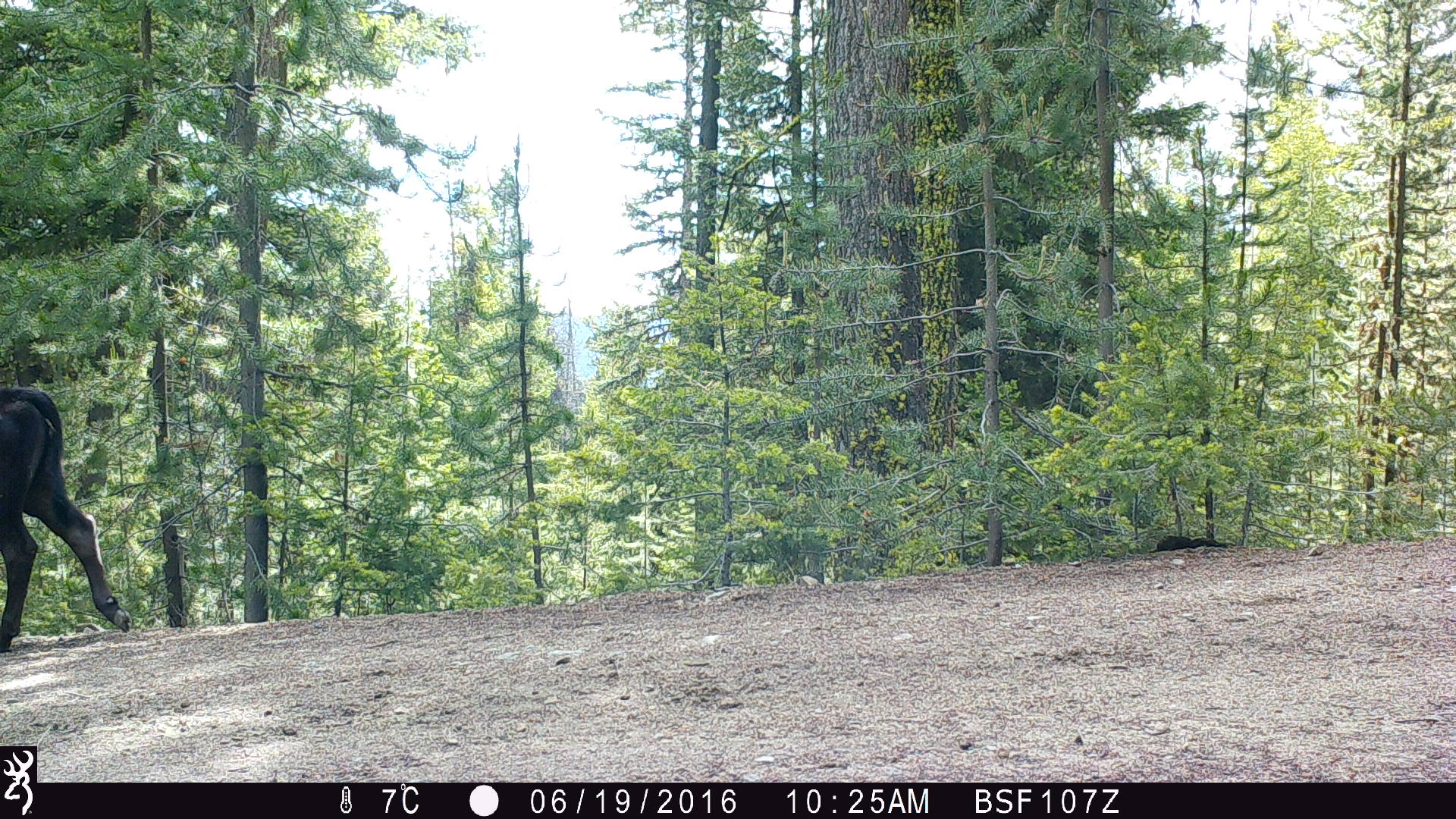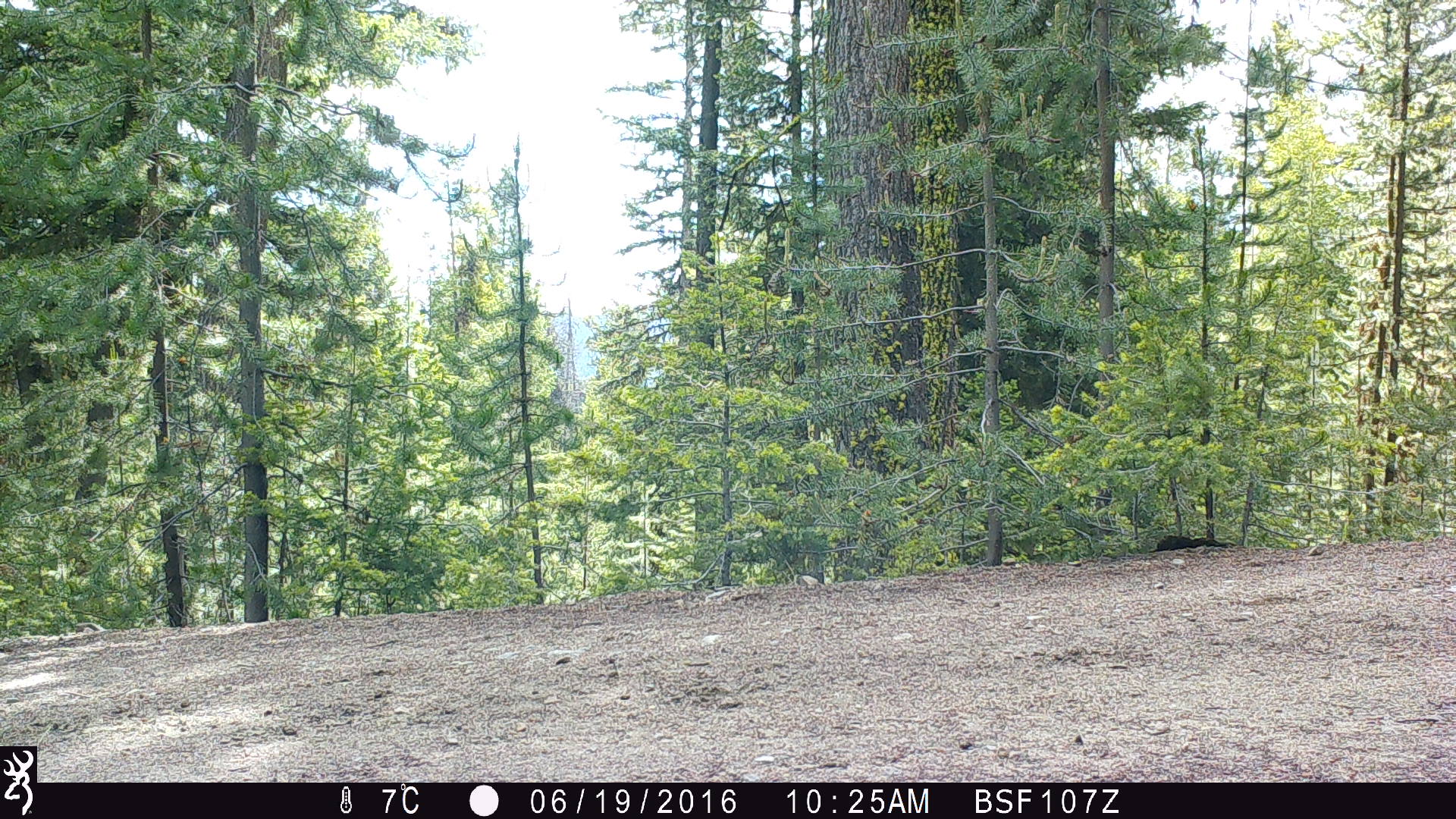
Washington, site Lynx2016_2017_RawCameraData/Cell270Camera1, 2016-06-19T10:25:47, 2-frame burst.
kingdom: Animalia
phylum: Chordata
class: Mammalia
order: Artiodactyla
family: Bovidae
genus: Bos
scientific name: Bos taurus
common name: domestic cattle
Domestic cattle (Bos taurus). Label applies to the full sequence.